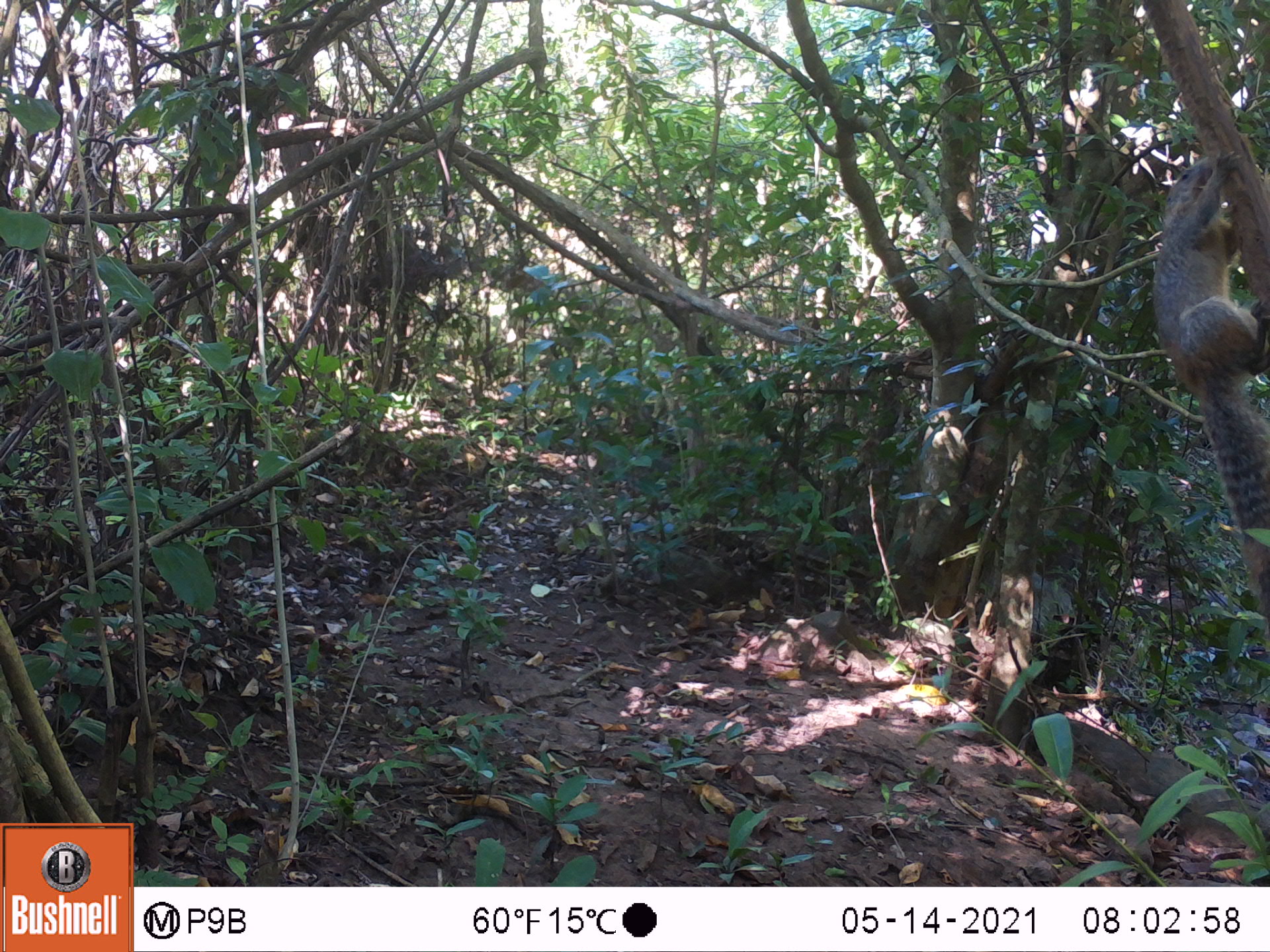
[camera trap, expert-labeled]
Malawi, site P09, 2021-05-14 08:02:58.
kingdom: Animalia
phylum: Chordata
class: Mammalia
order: Rodentia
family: Sciuridae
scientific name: Sciuridae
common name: squirrel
Squirrel (Sciuridae), count 1.